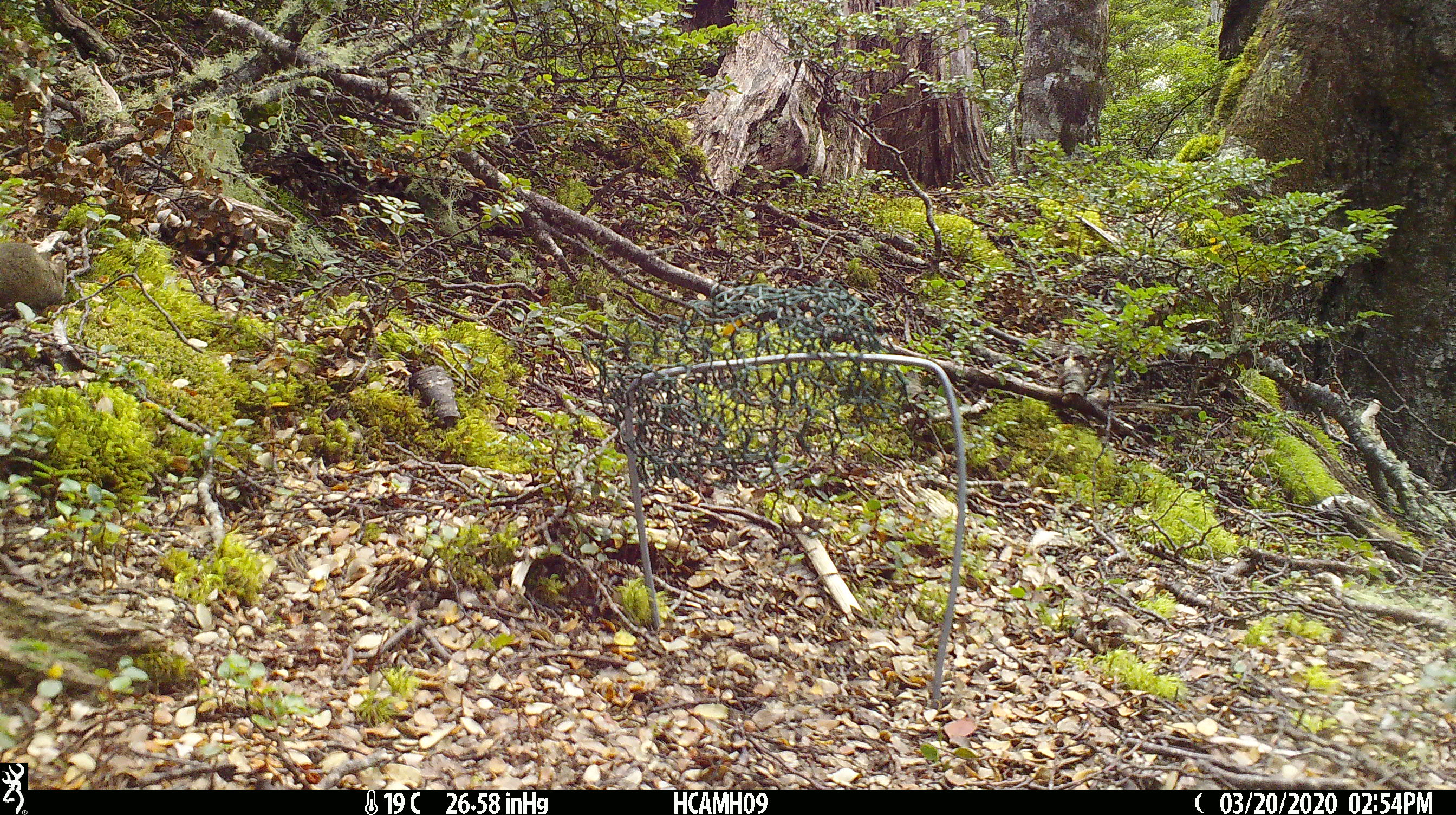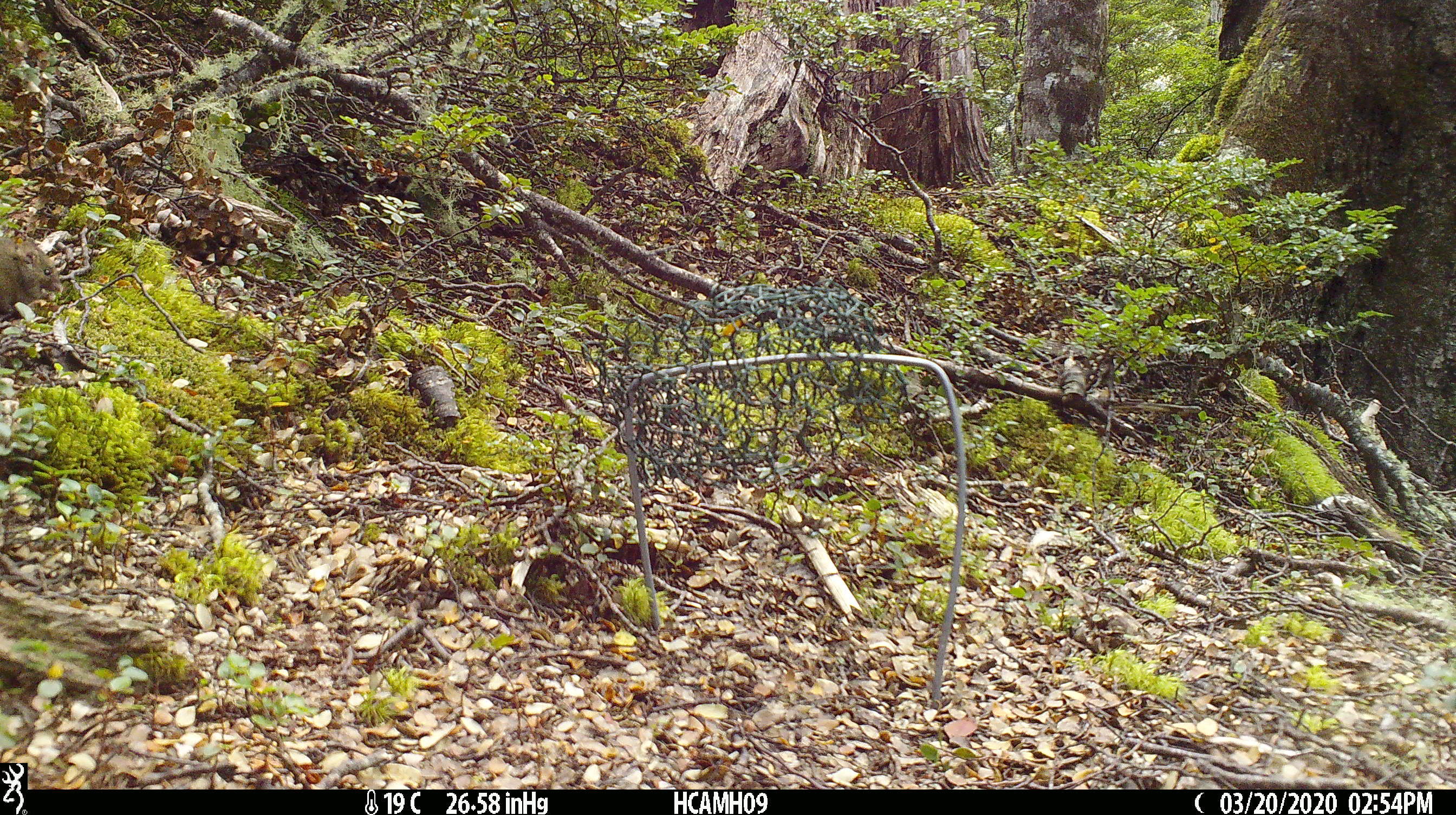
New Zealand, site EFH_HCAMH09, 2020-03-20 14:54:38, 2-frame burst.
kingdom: Animalia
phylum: Chordata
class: Mammalia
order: Rodentia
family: Muridae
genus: Mus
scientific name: Mus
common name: mouse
Mouse (Mus).